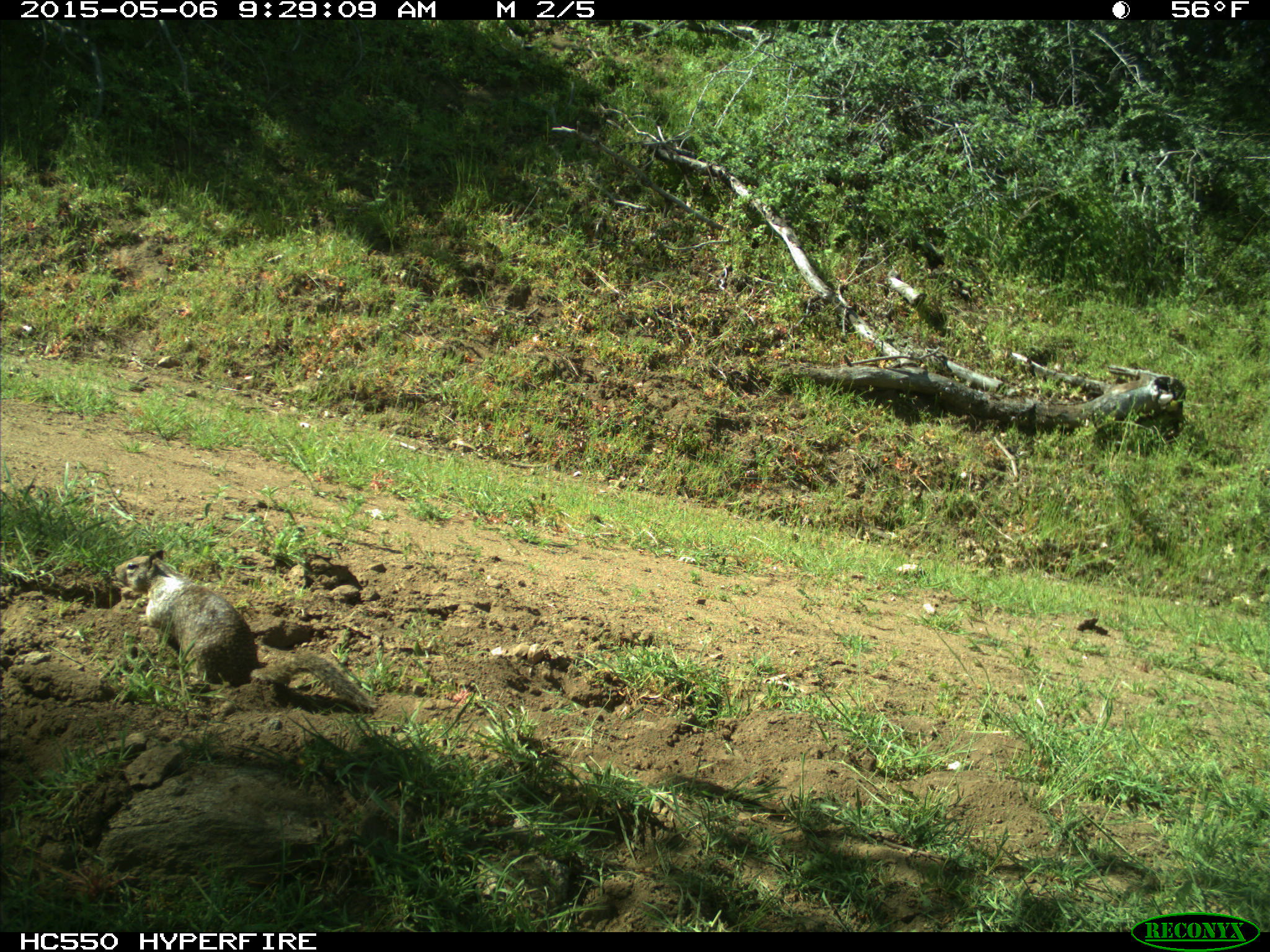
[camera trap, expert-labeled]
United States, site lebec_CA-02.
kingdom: Animalia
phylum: Chordata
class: Mammalia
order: Rodentia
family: Sciuridae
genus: Otospermophilus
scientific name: Otospermophilus beecheyi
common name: california ground squirrel